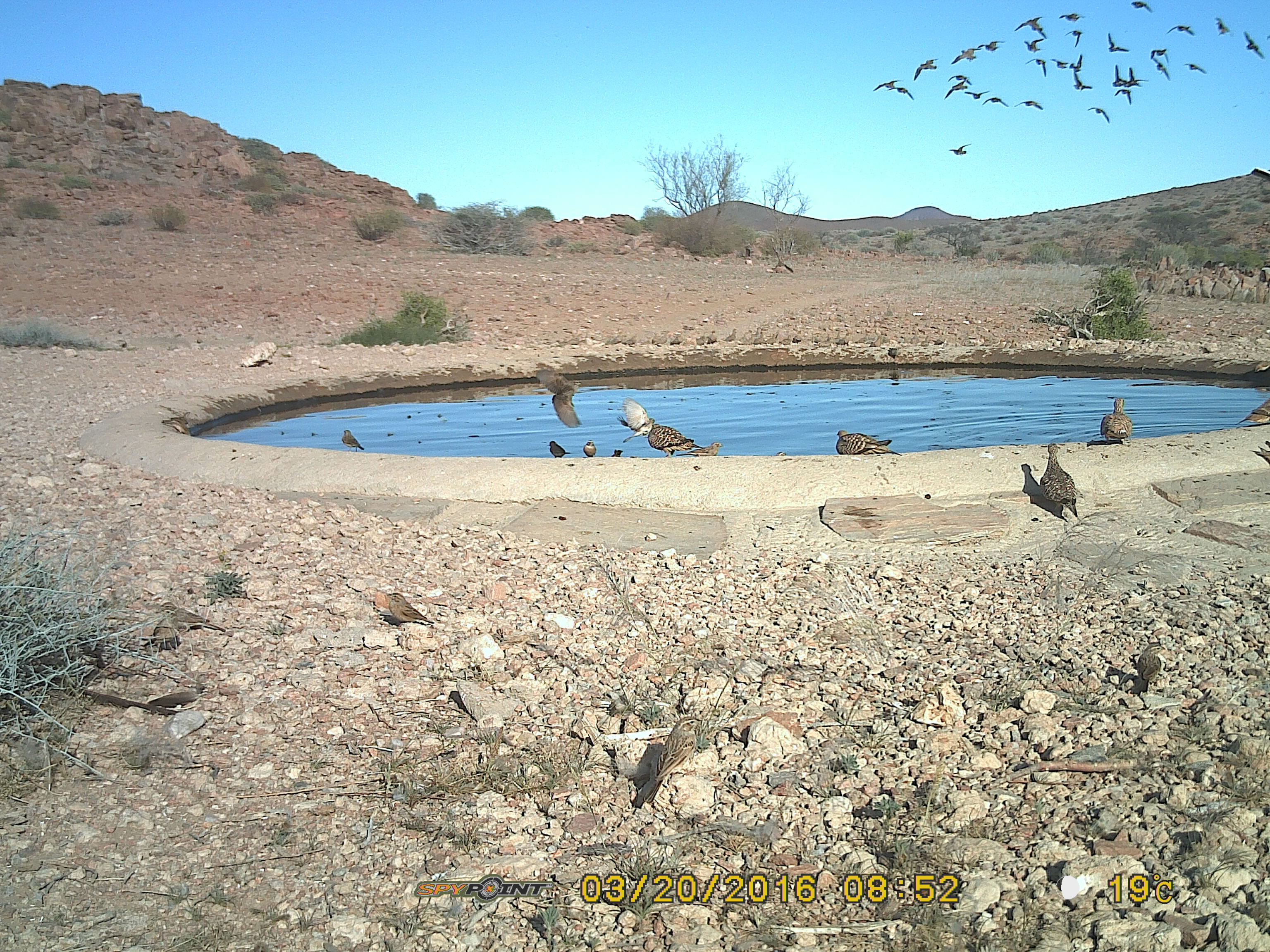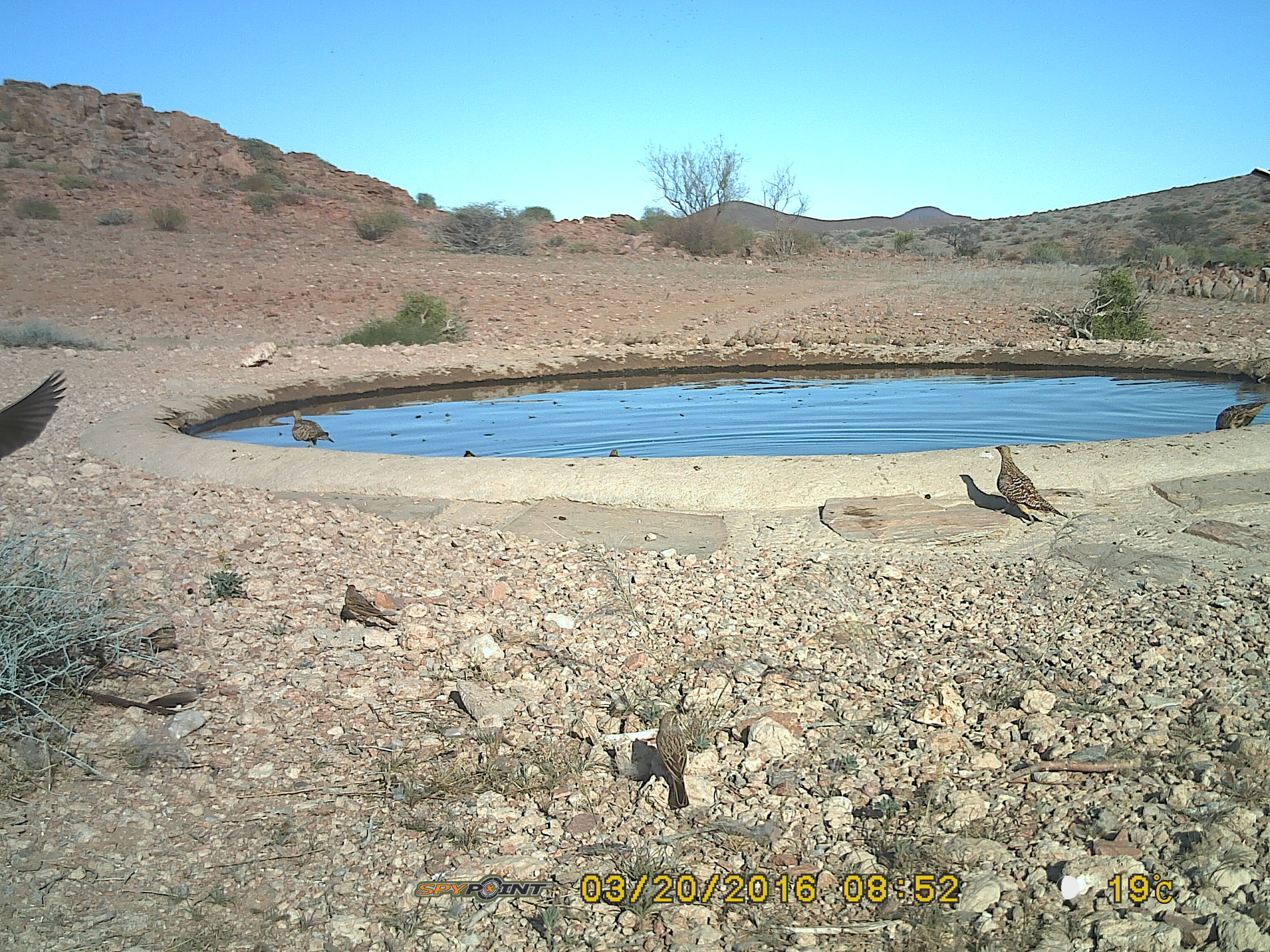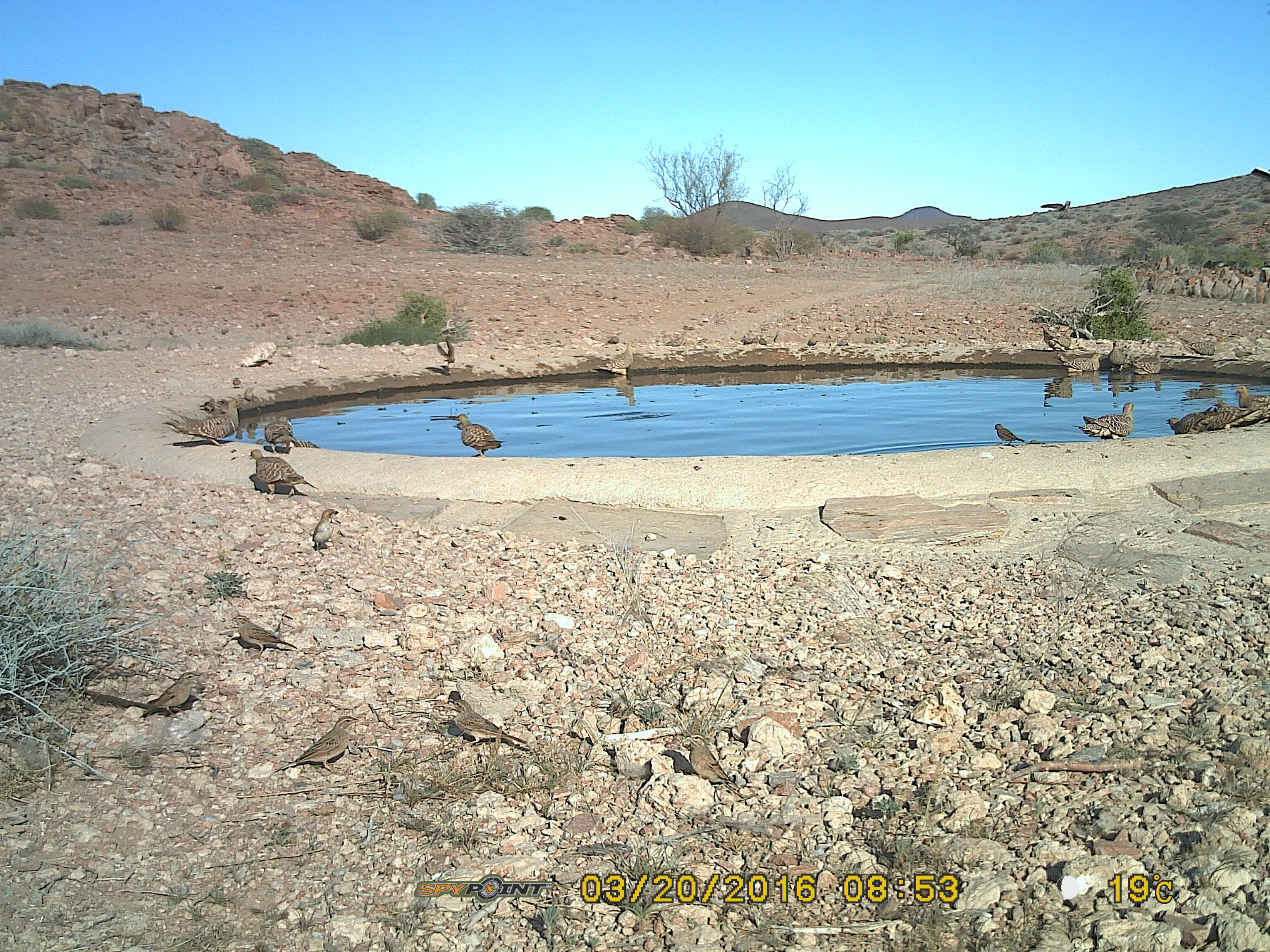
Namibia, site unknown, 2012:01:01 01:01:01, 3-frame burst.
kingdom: Animalia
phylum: Chordata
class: Aves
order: Pterocliformes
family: Pteroclidae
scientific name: Pteroclidae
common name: sandgrouse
Pteroclidae (sandgrouse).